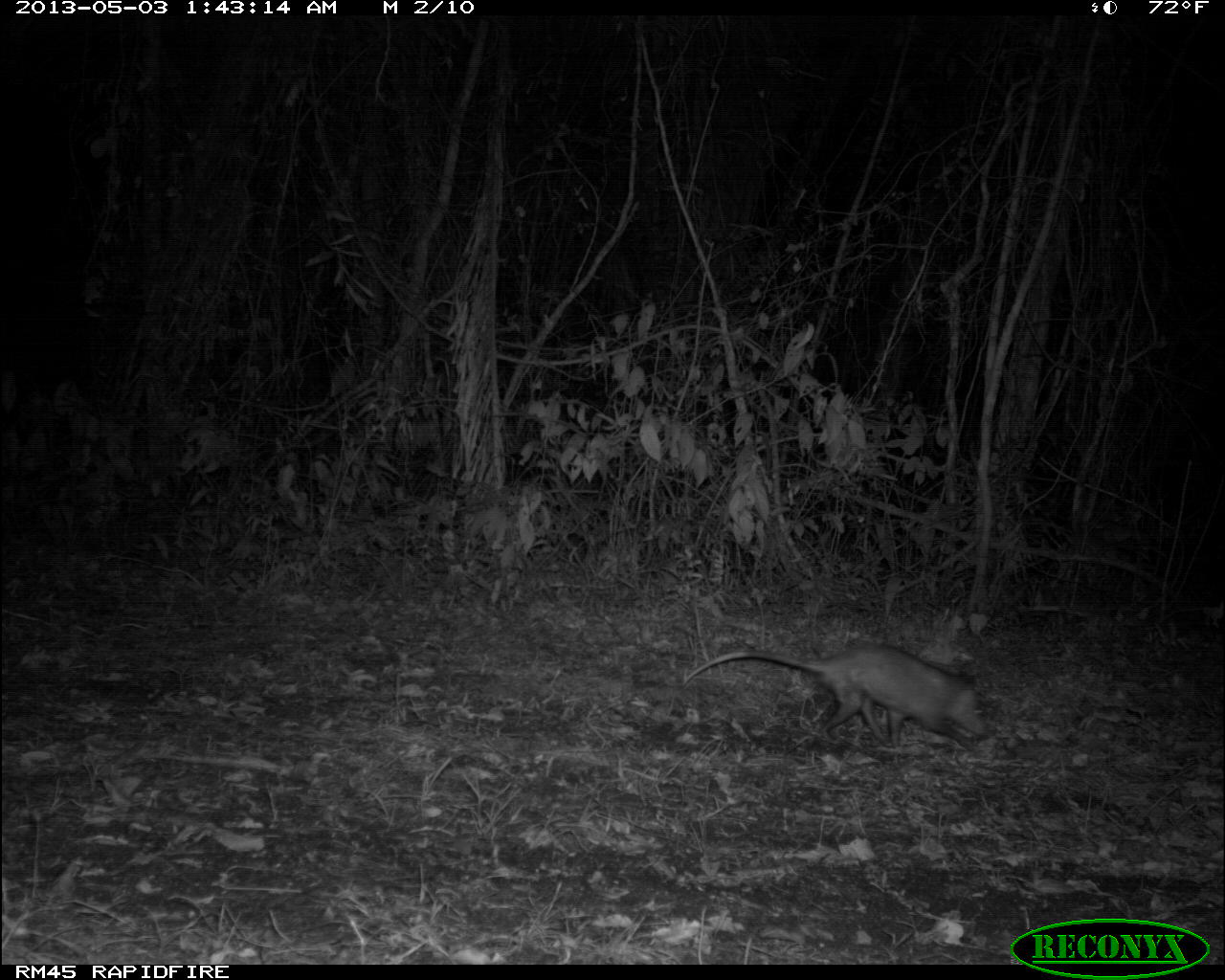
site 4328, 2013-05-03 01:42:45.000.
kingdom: Animalia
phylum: Chordata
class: Mammalia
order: Didelphimorphia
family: Didelphidae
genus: Didelphis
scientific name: Didelphis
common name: american opossums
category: didelphis sp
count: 1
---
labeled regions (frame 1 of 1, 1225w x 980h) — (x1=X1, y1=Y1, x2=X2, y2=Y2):
didelphis sp: (x1=678, y1=640, x2=990, y2=752)